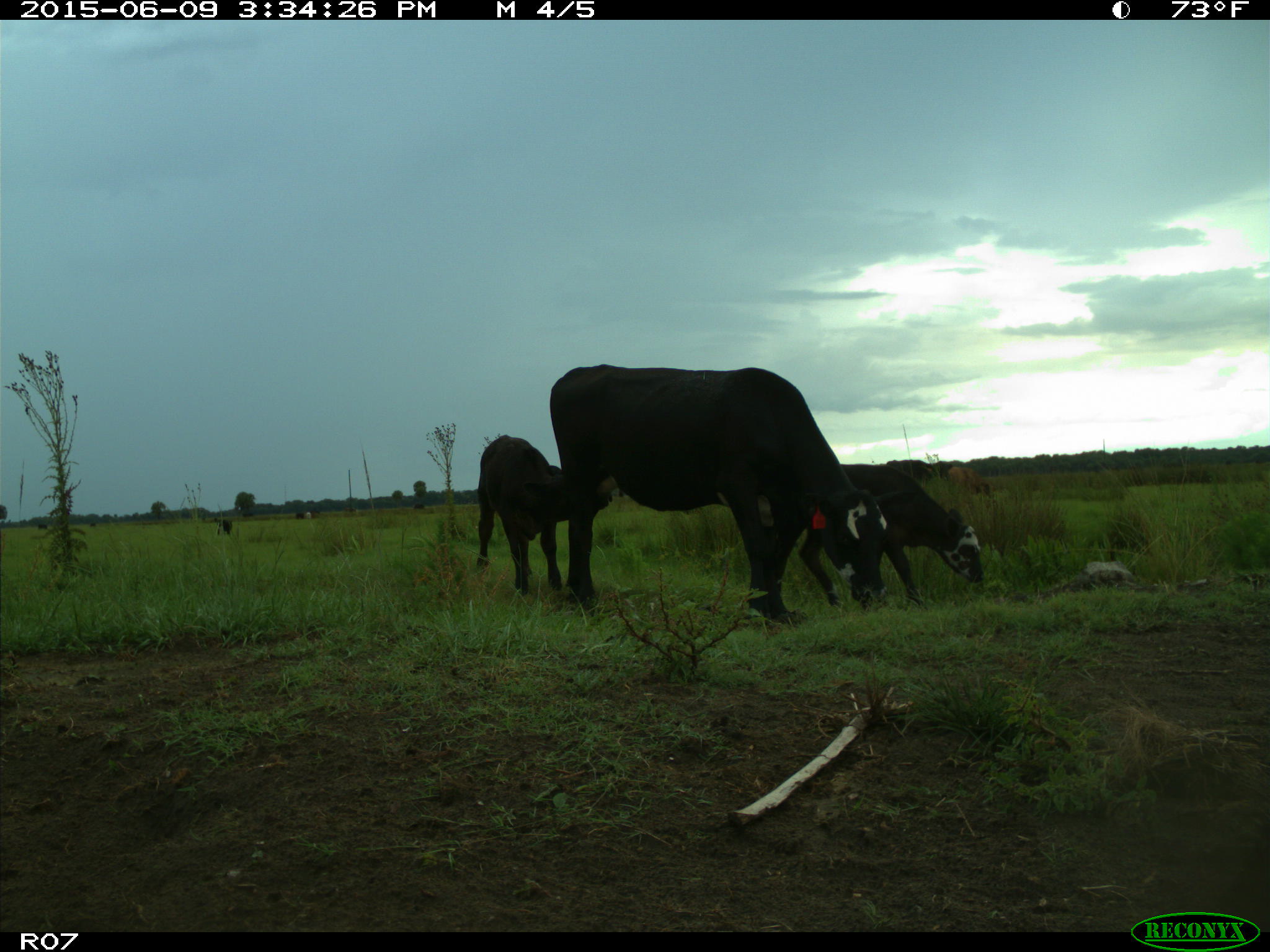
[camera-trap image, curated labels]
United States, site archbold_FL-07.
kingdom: Animalia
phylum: Chordata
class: Mammalia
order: Artiodactyla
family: Bovidae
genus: Bos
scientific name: Bos taurus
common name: domestic cow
Bos taurus (domestic cow).